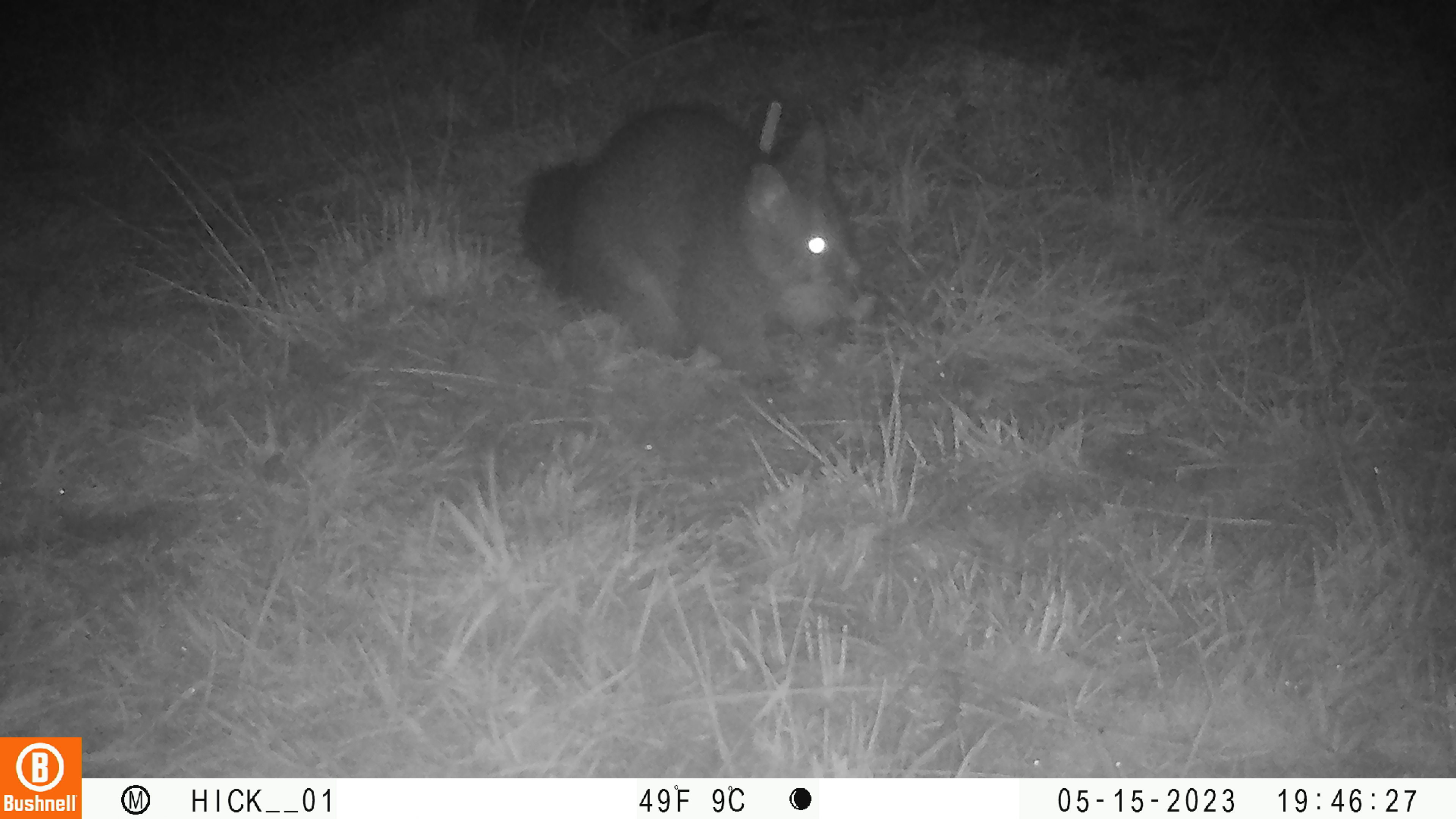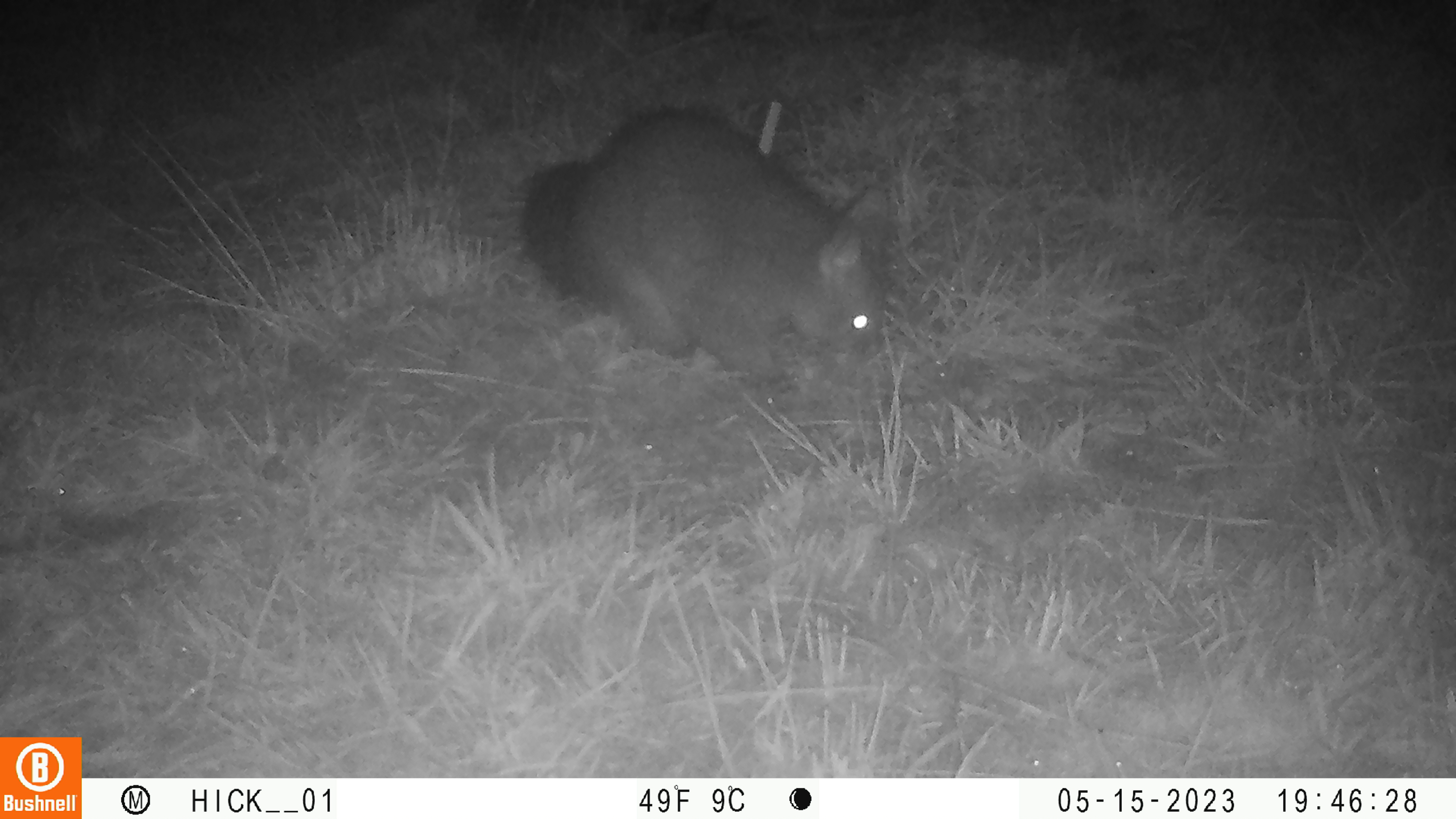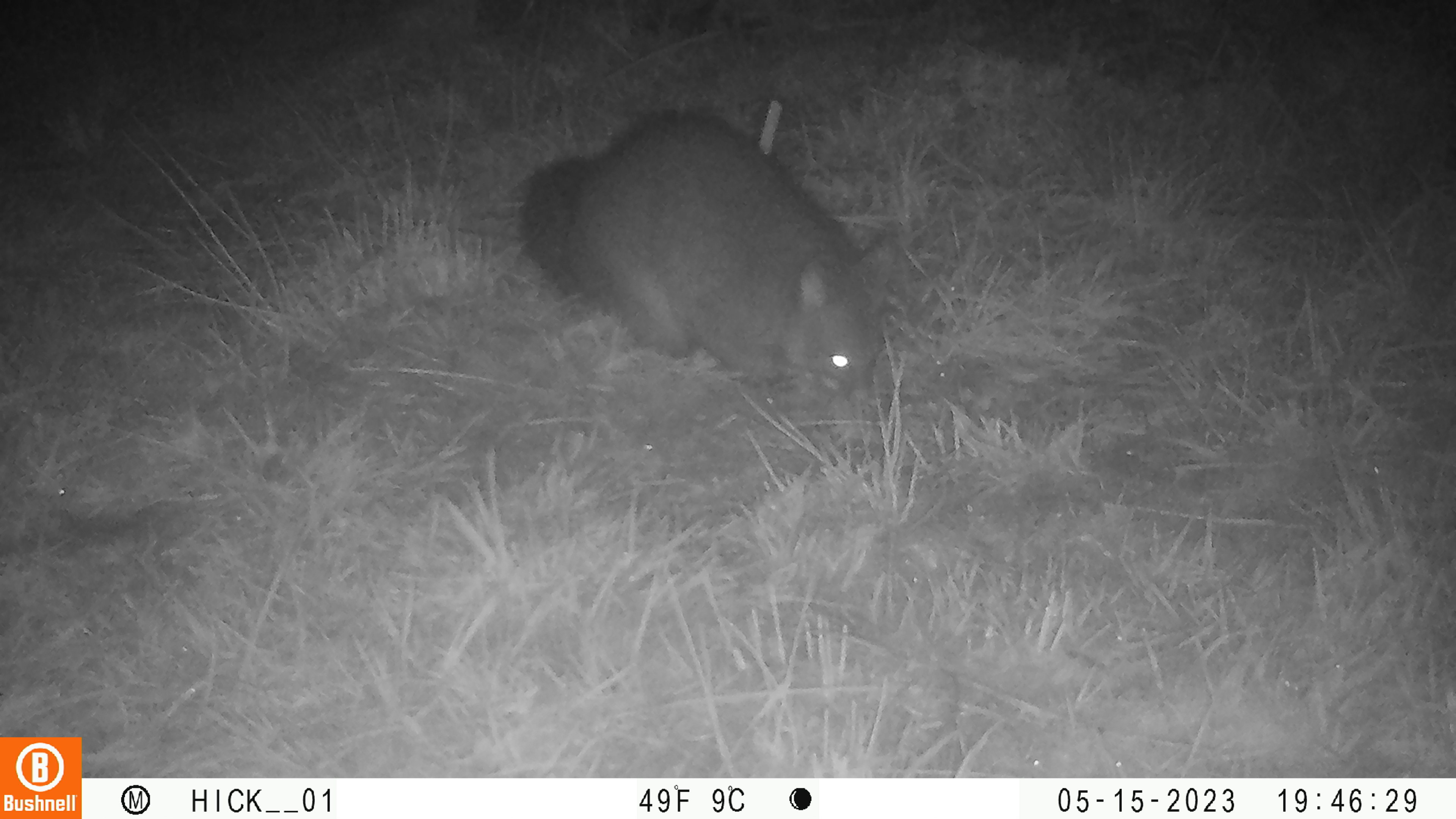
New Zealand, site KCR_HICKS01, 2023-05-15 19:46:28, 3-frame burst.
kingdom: Animalia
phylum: Chordata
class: Mammalia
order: Diprotodontia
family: Phalangeridae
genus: Trichosurus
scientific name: Trichosurus vulpecula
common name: common brushtail possum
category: possum